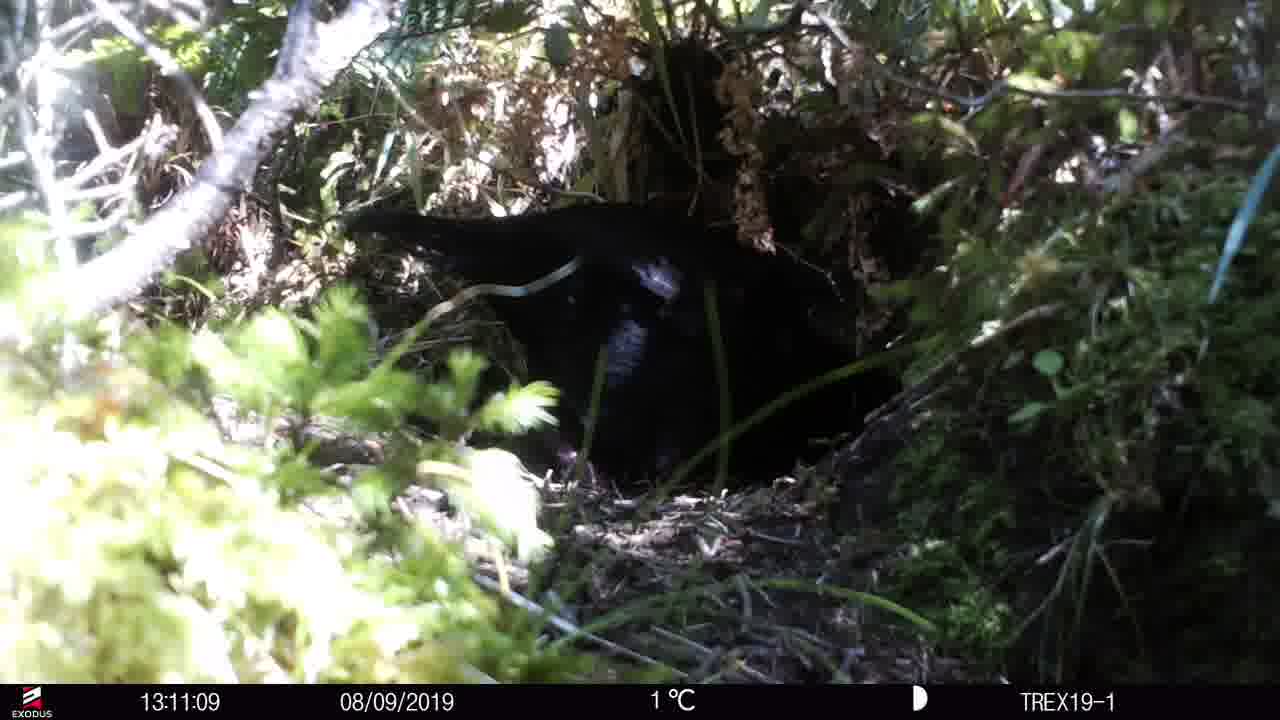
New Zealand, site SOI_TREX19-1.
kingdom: Animalia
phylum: Chordata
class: Aves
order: Gruiformes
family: Rallidae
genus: Gallirallus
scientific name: Gallirallus australis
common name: weka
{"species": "weka (Gallirallus australis)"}